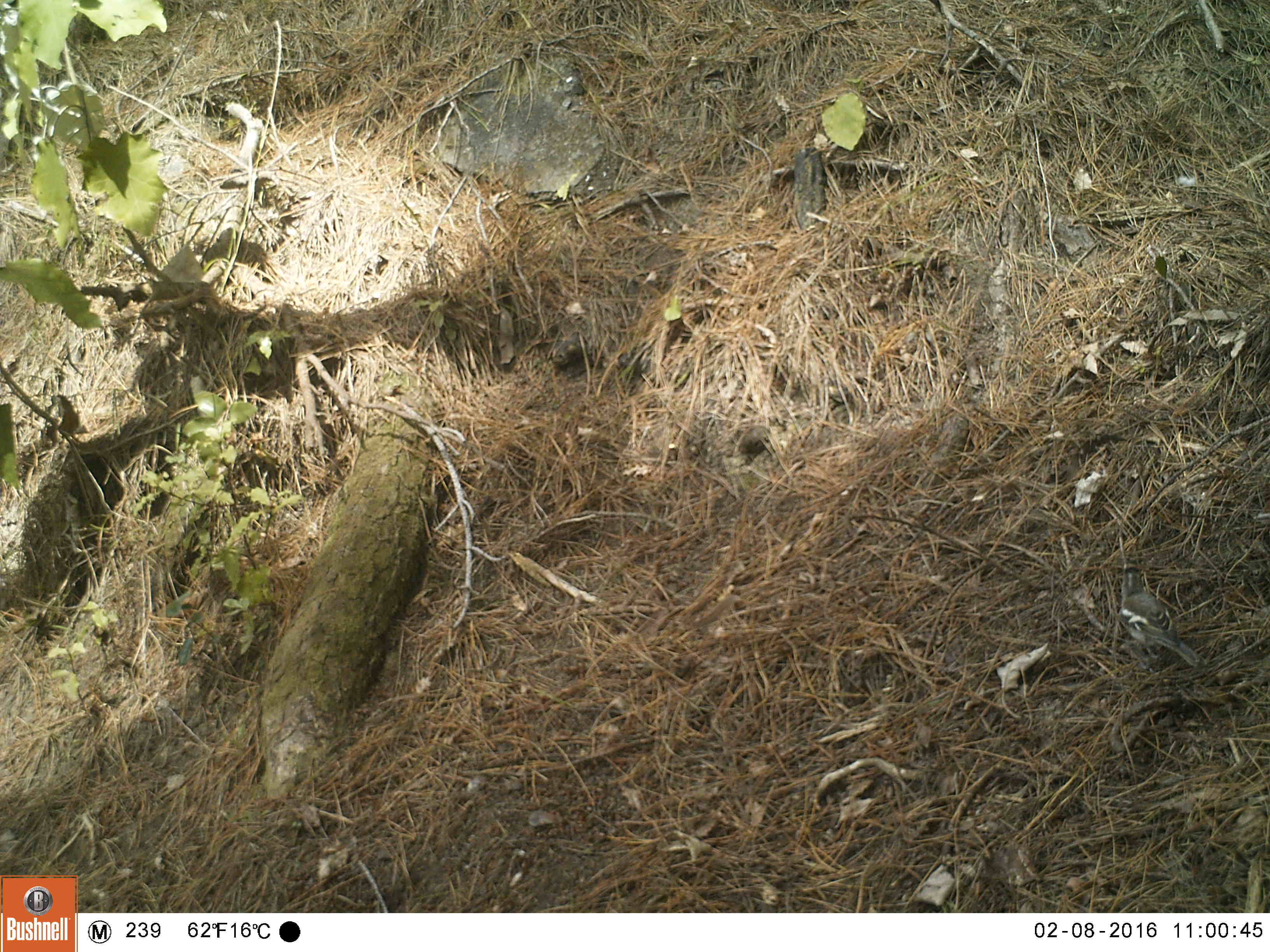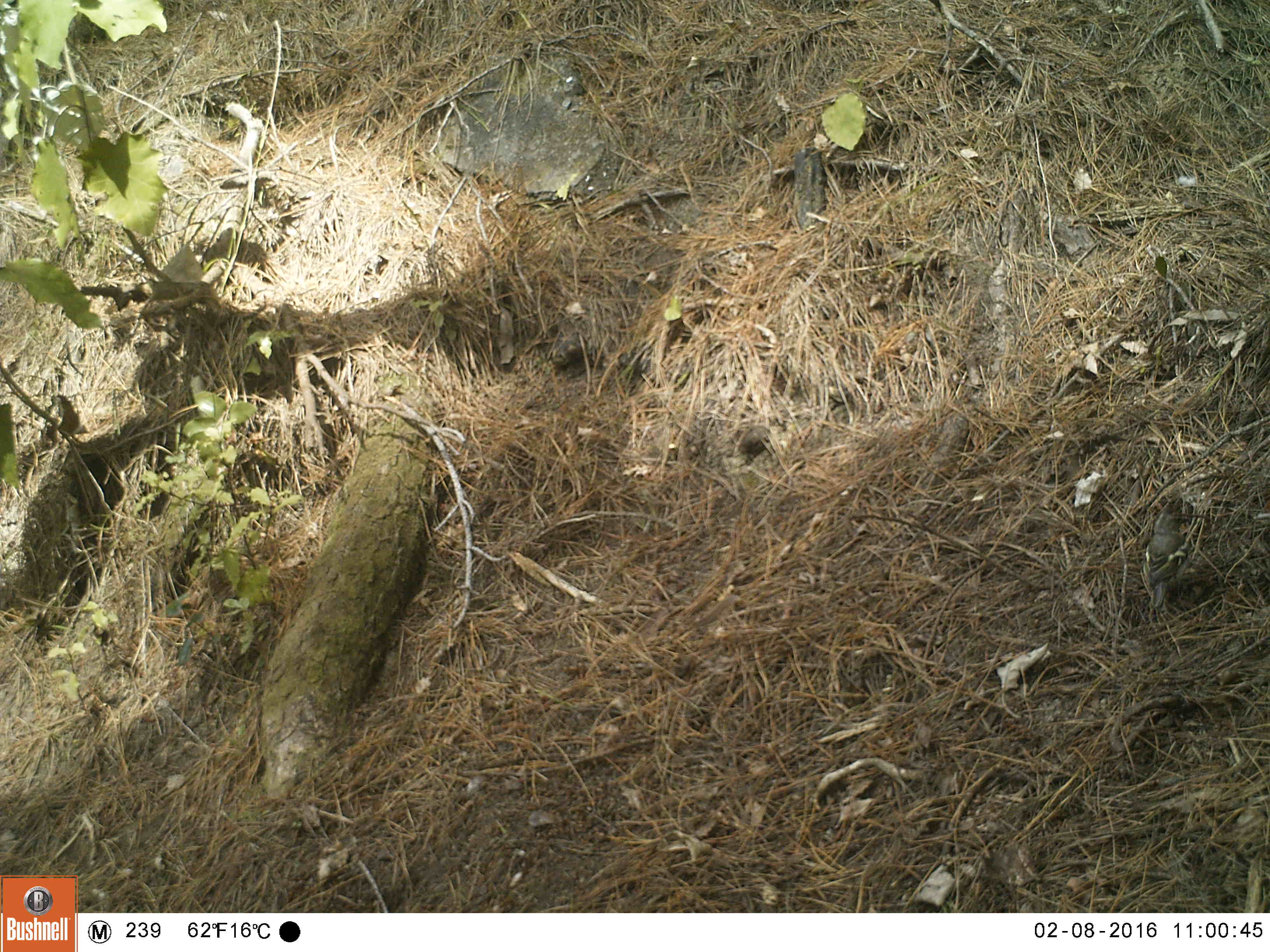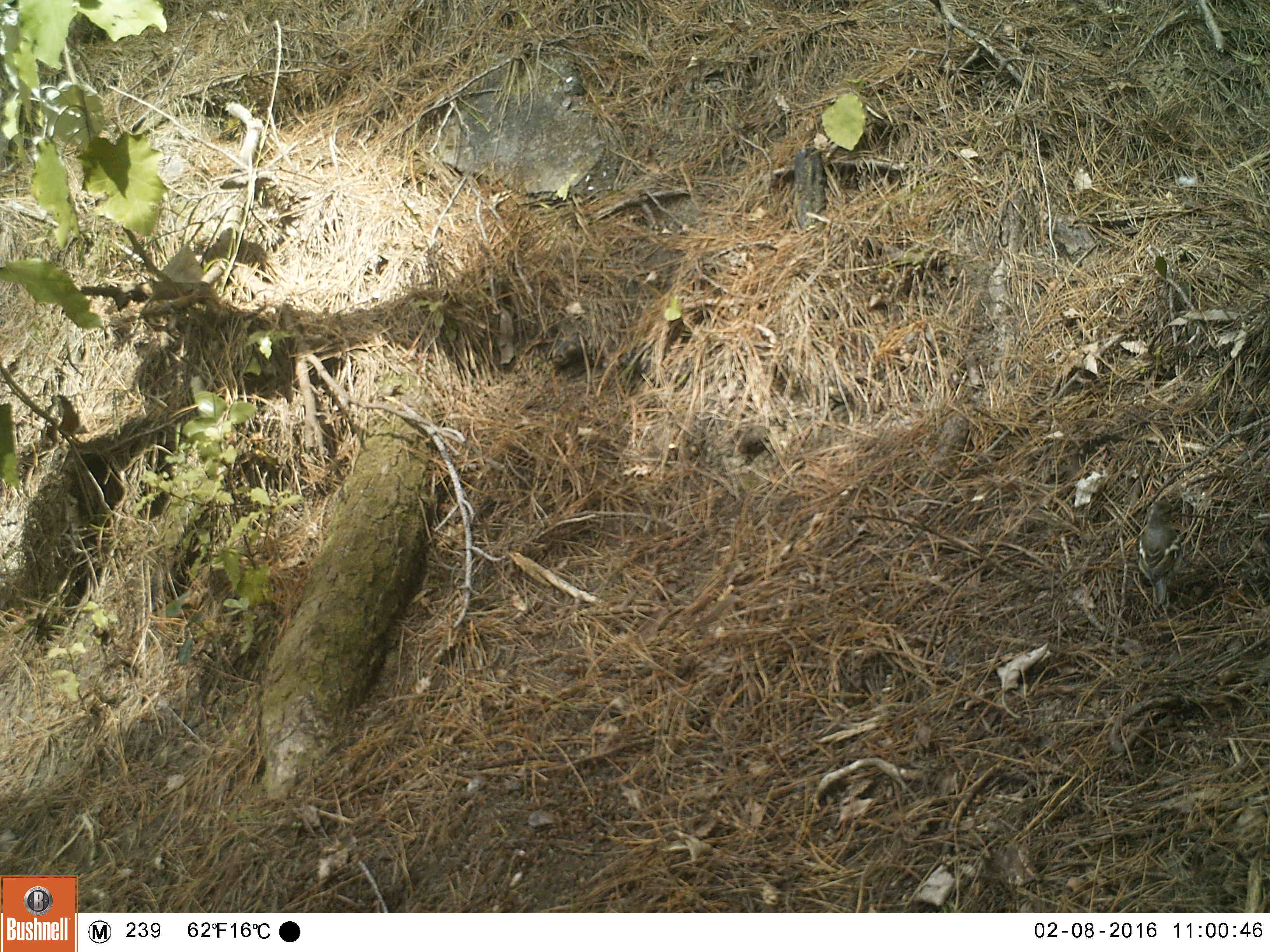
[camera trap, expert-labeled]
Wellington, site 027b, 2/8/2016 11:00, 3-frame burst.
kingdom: Animalia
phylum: Chordata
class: Aves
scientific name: Aves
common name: bird